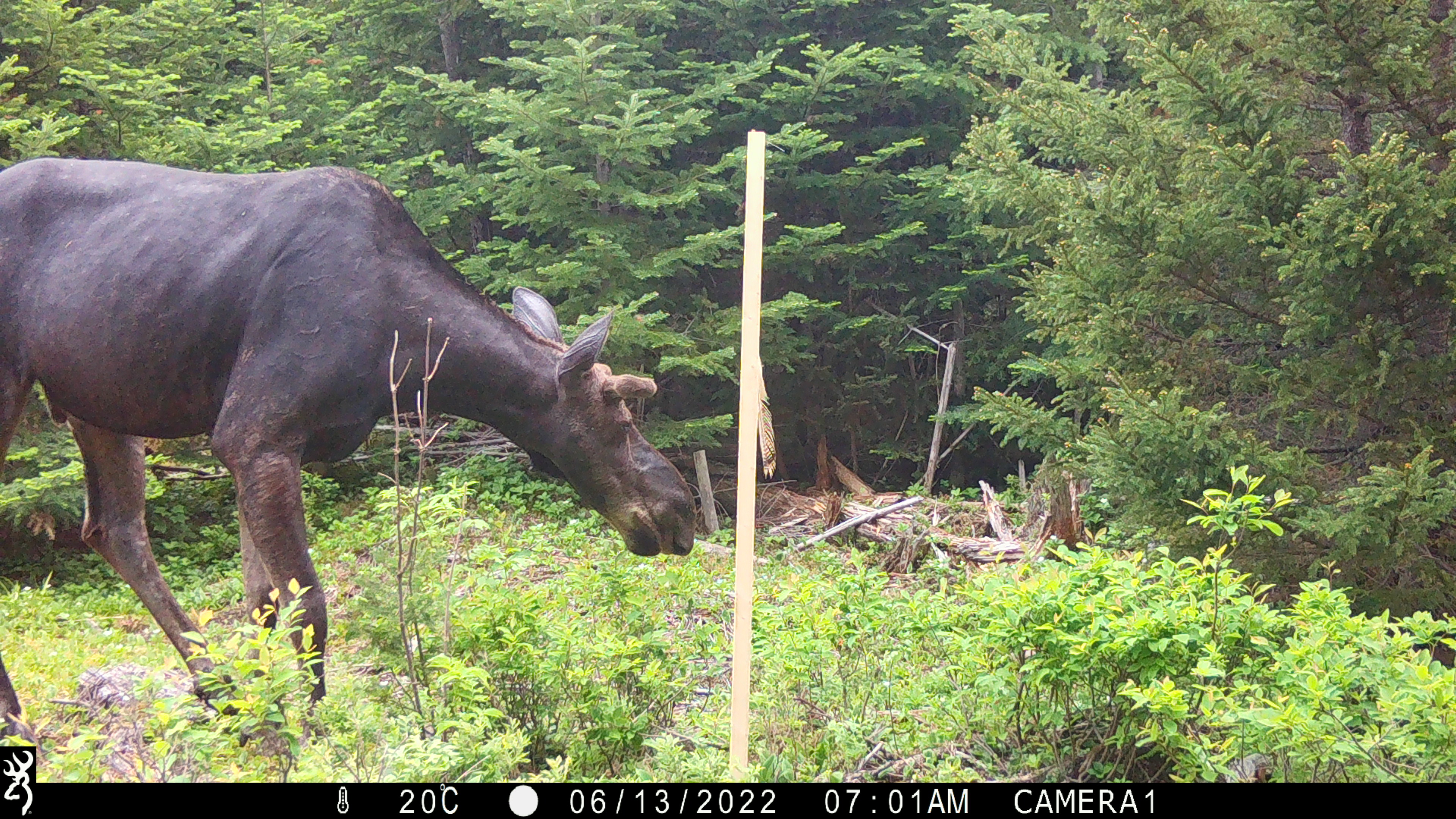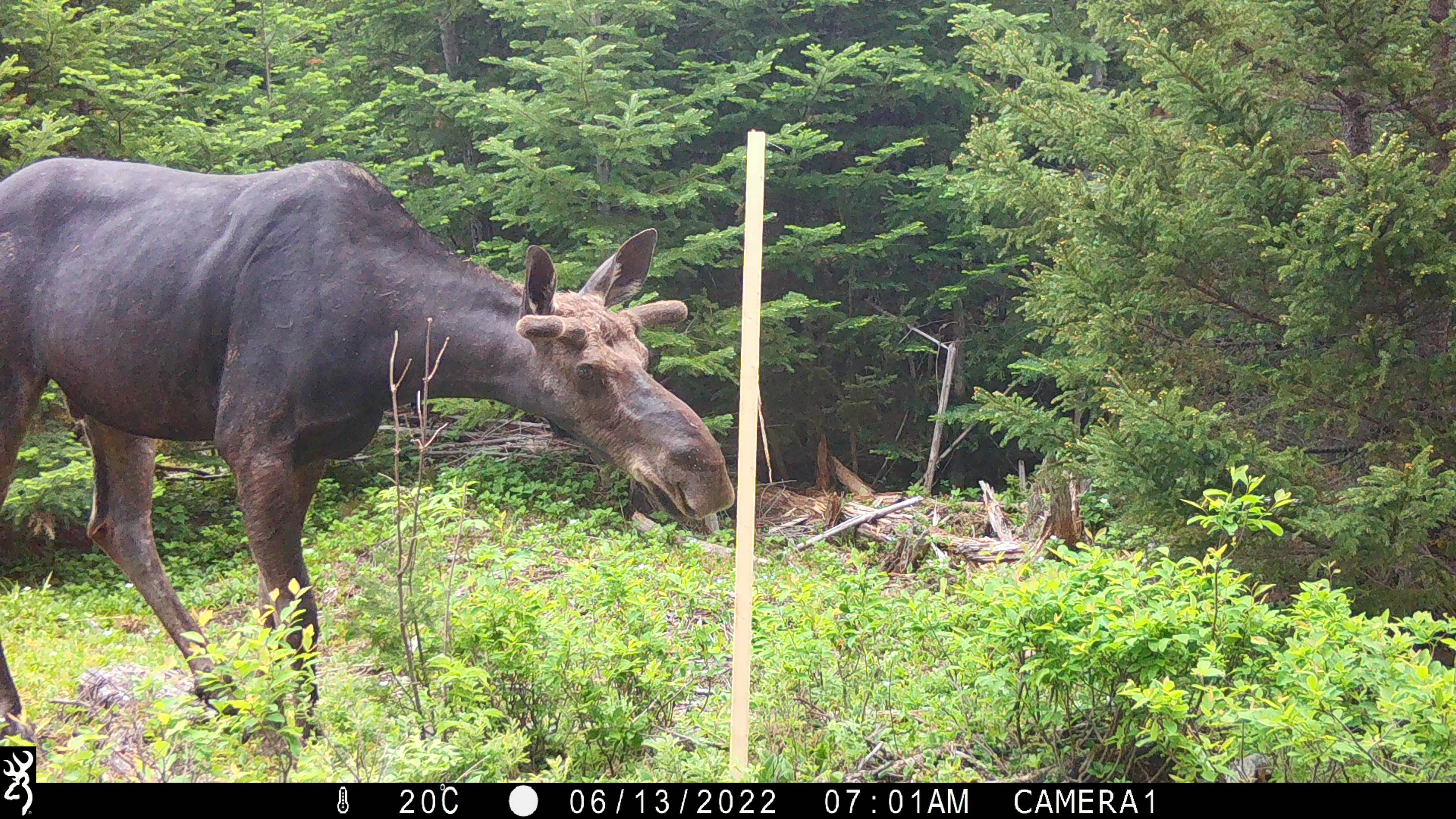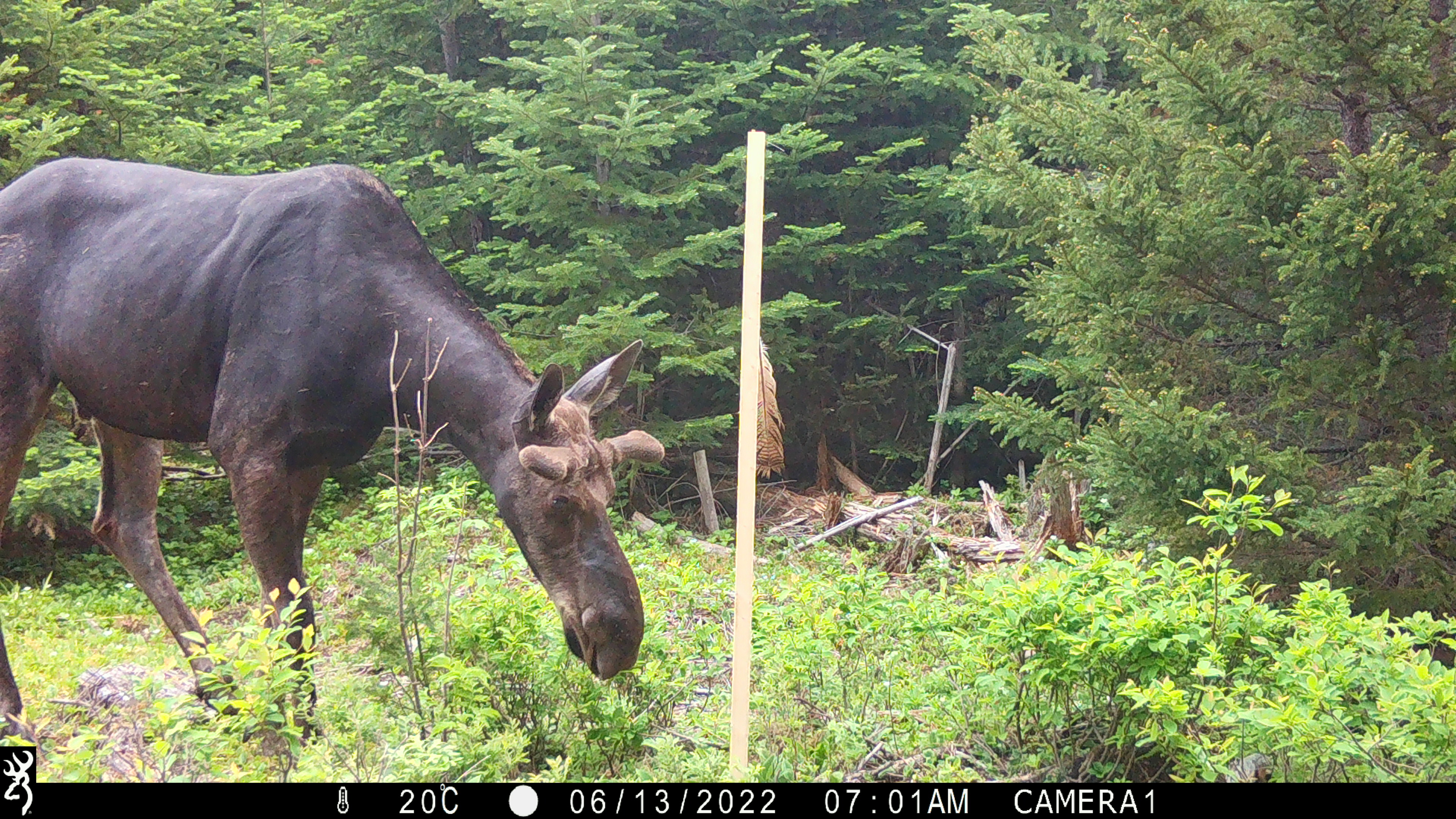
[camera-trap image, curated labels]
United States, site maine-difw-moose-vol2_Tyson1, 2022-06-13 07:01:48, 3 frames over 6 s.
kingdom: Animalia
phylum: Chordata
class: Mammalia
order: Artiodactyla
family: Cervidae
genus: Alces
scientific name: Alces alces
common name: moose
Moose (Alces alces).